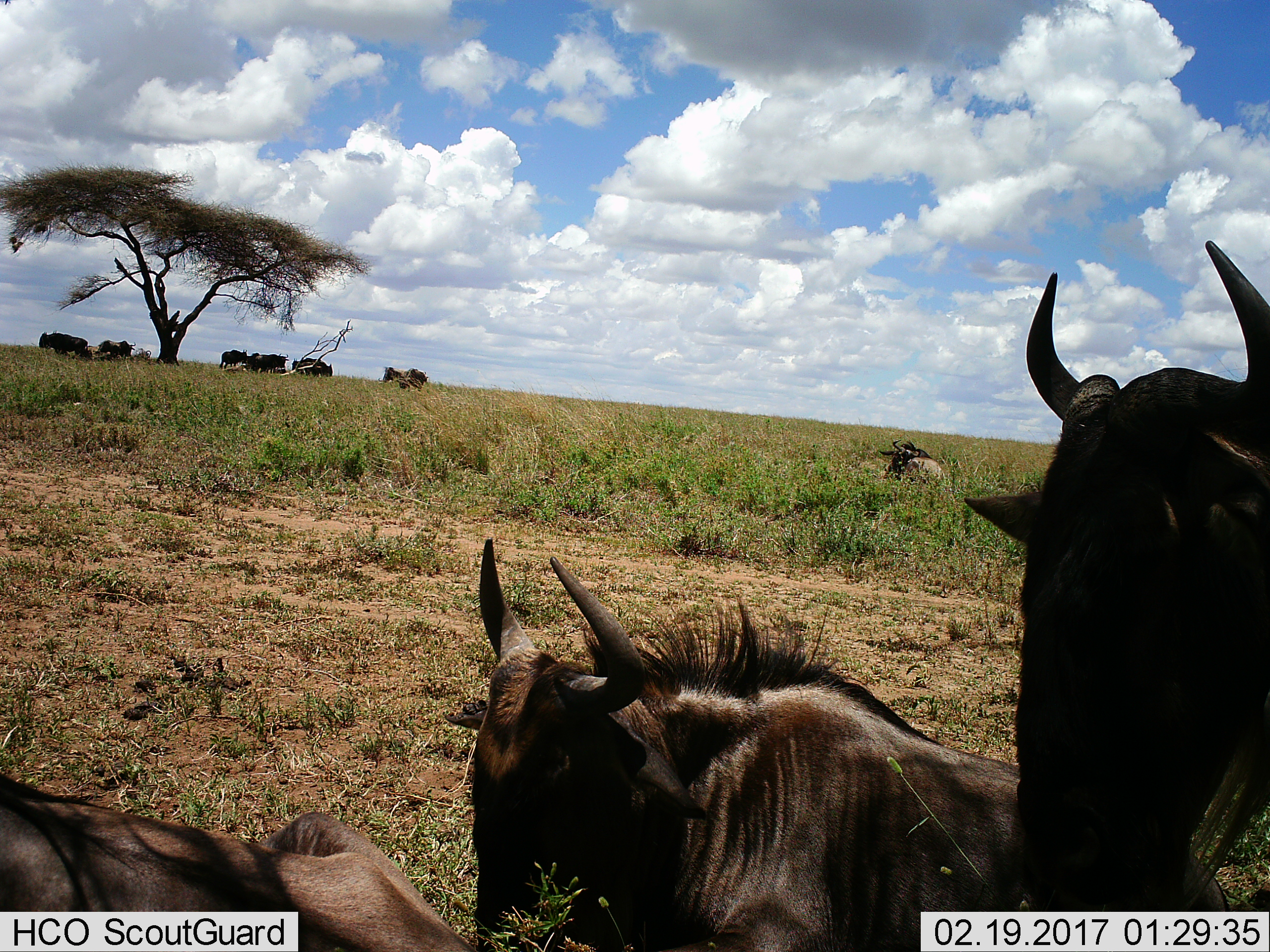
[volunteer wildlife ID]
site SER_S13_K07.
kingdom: Animalia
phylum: Chordata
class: Mammalia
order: Artiodactyla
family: Bovidae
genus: Connochaetes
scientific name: Connochaetes taurinus taurinus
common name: blue wildebeest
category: wildebeestblue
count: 11-50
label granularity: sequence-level